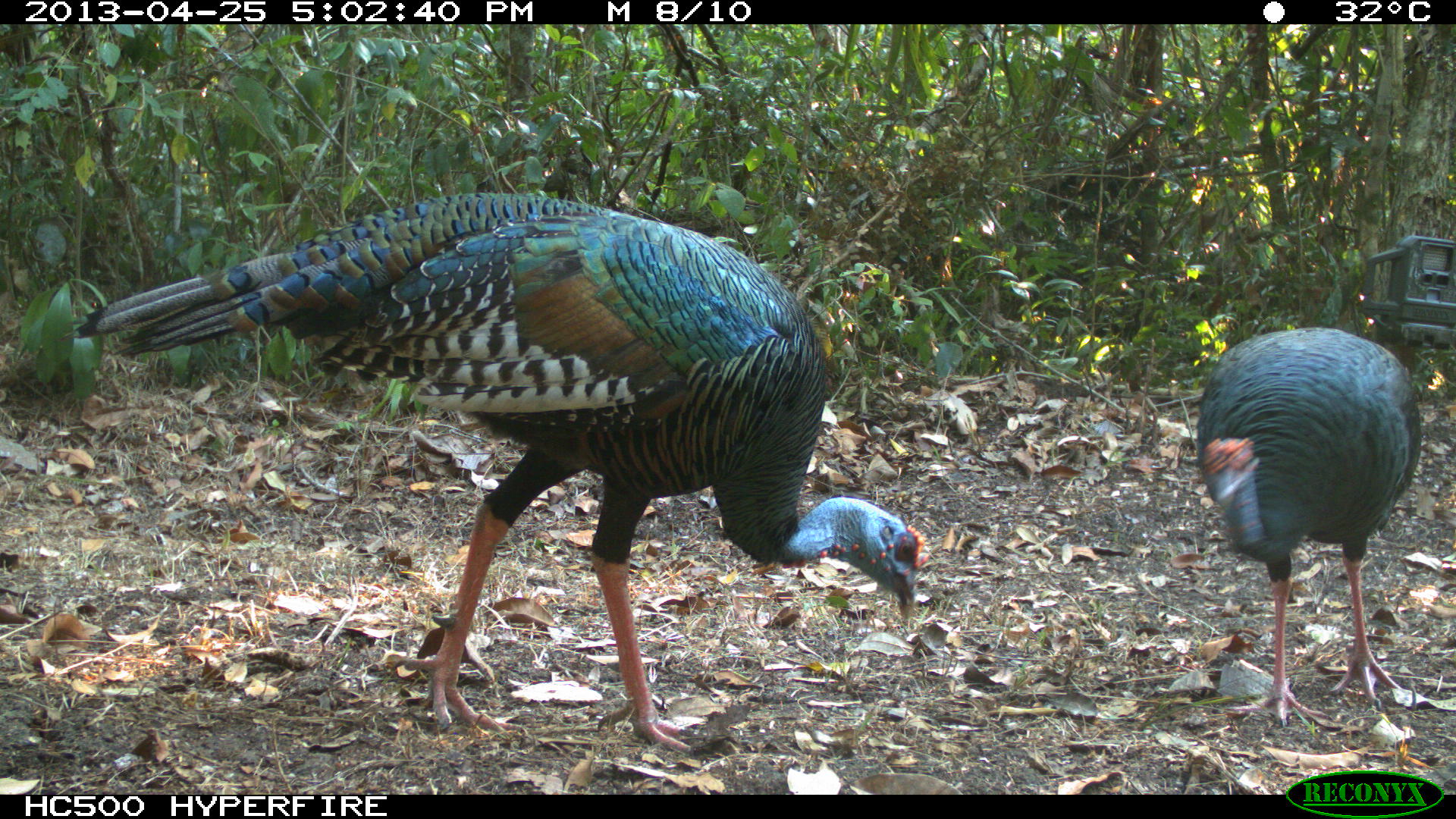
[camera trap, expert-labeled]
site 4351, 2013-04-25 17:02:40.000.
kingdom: Animalia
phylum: Chordata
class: Aves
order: Galliformes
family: Phasianidae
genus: Meleagris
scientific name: Meleagris ocellata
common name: ocellated turkey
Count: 2.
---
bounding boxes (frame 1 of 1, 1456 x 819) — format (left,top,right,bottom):
meleagris ocellata: (53,192,934,754); (1193,325,1424,729)